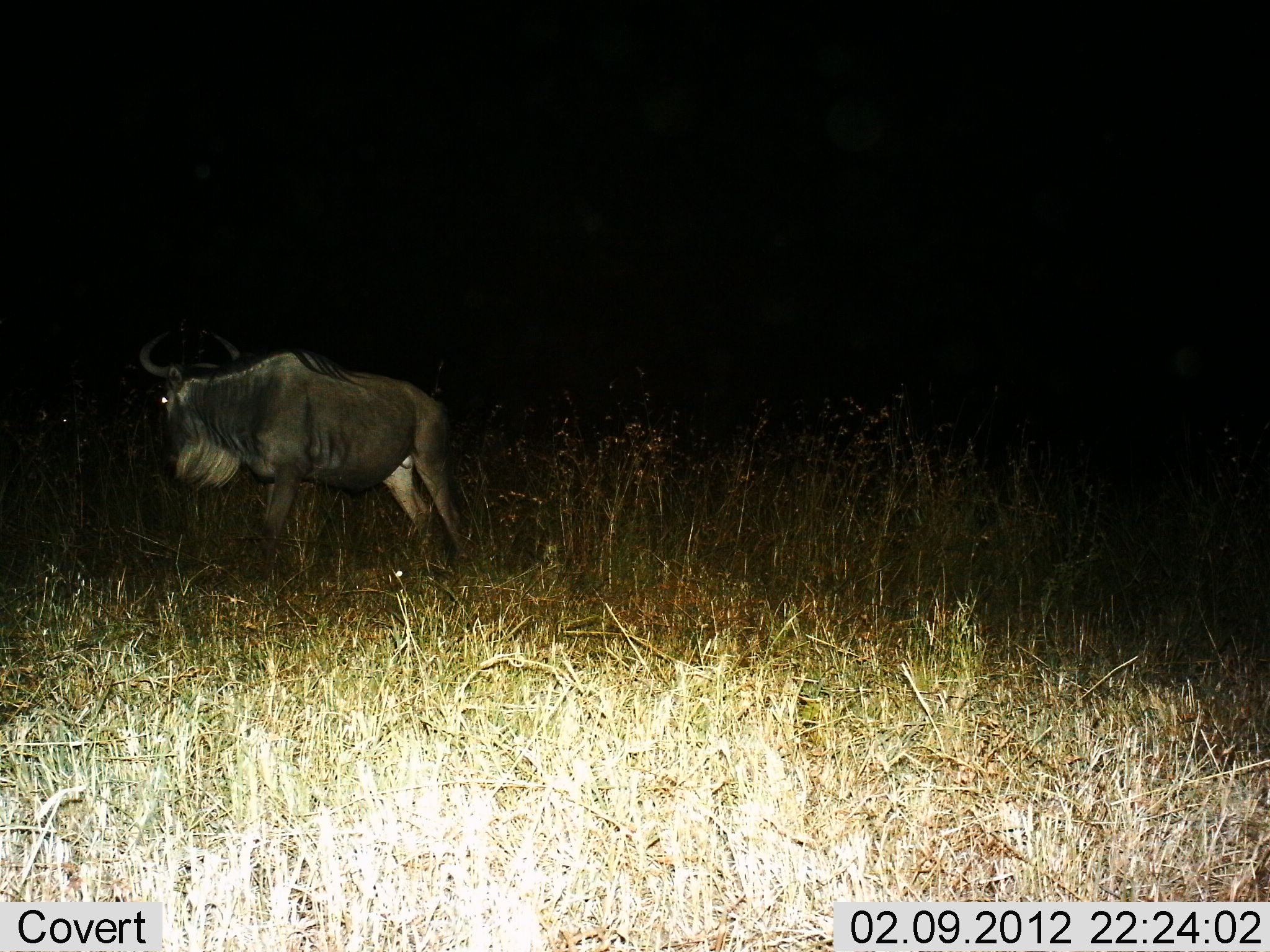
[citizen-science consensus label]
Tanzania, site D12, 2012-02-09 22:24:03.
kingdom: Animalia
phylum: Chordata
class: Mammalia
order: Artiodactyla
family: Bovidae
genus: Connochaetes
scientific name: Connochaetes taurinus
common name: blue wildebeest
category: wildebeest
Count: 1.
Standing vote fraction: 53%.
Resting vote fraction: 0%.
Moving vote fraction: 47%.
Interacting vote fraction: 0%.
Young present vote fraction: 0%.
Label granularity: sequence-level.